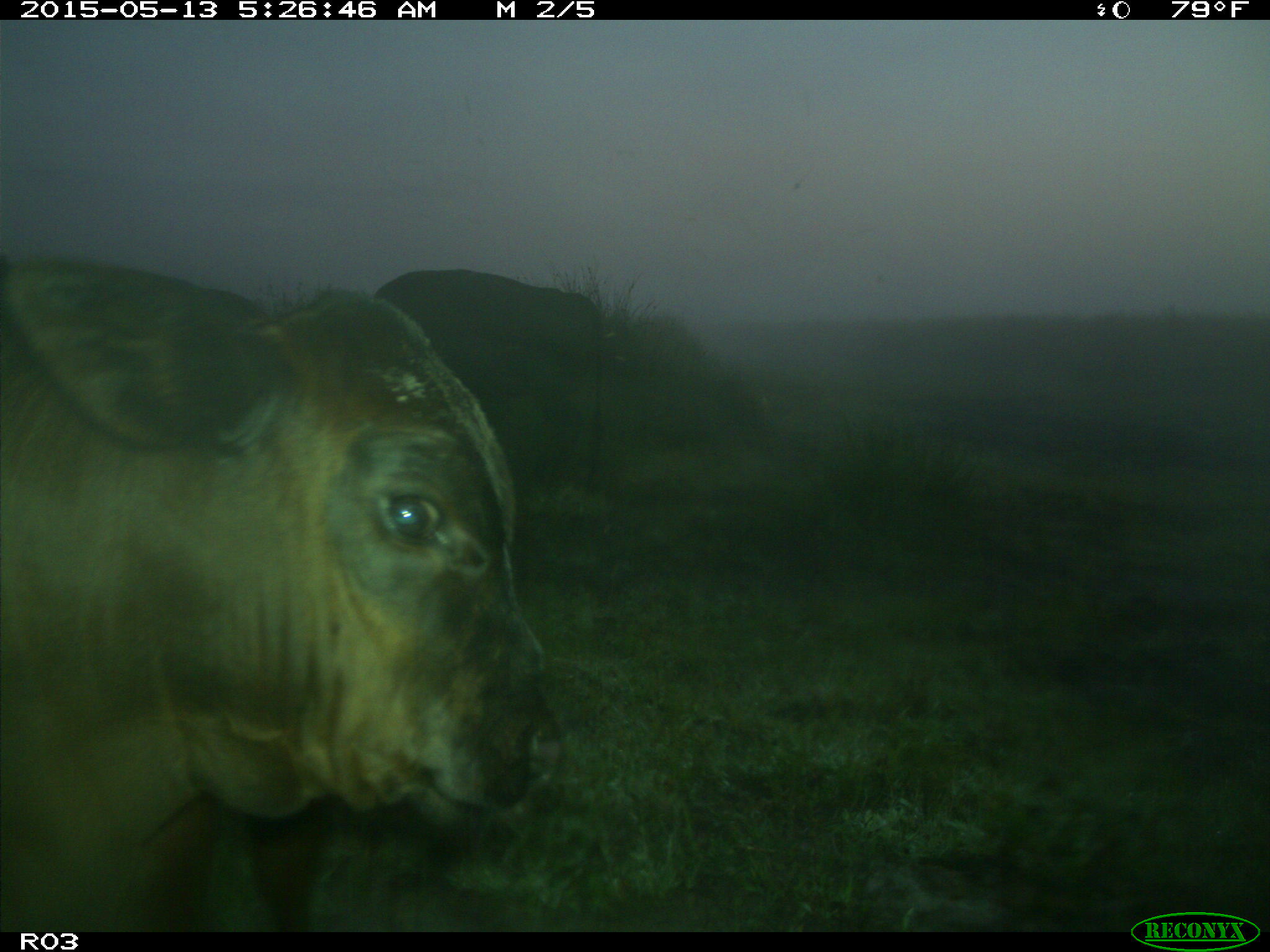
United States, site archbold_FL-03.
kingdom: Animalia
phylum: Chordata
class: Mammalia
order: Artiodactyla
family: Bovidae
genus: Bos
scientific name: Bos taurus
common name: domestic cow